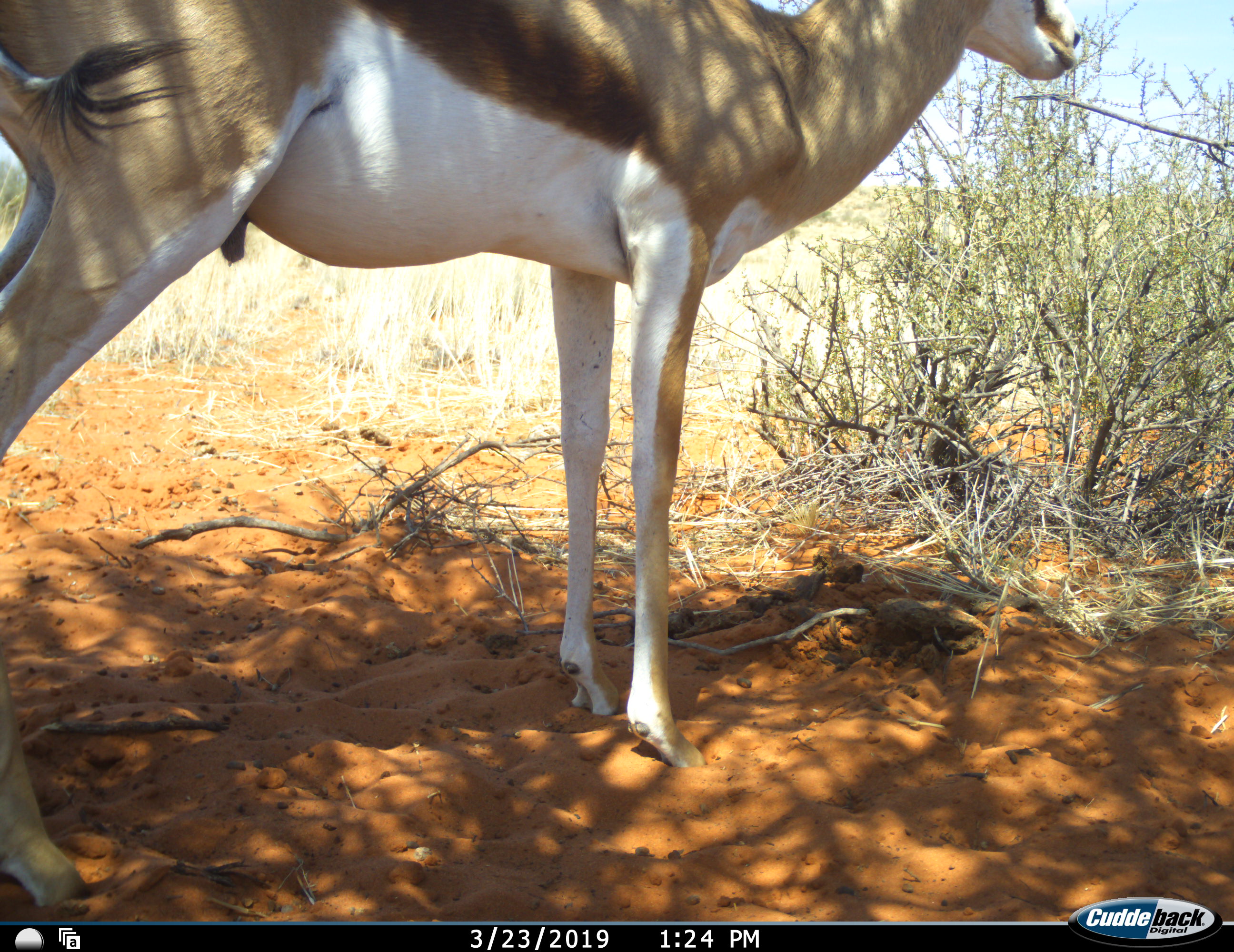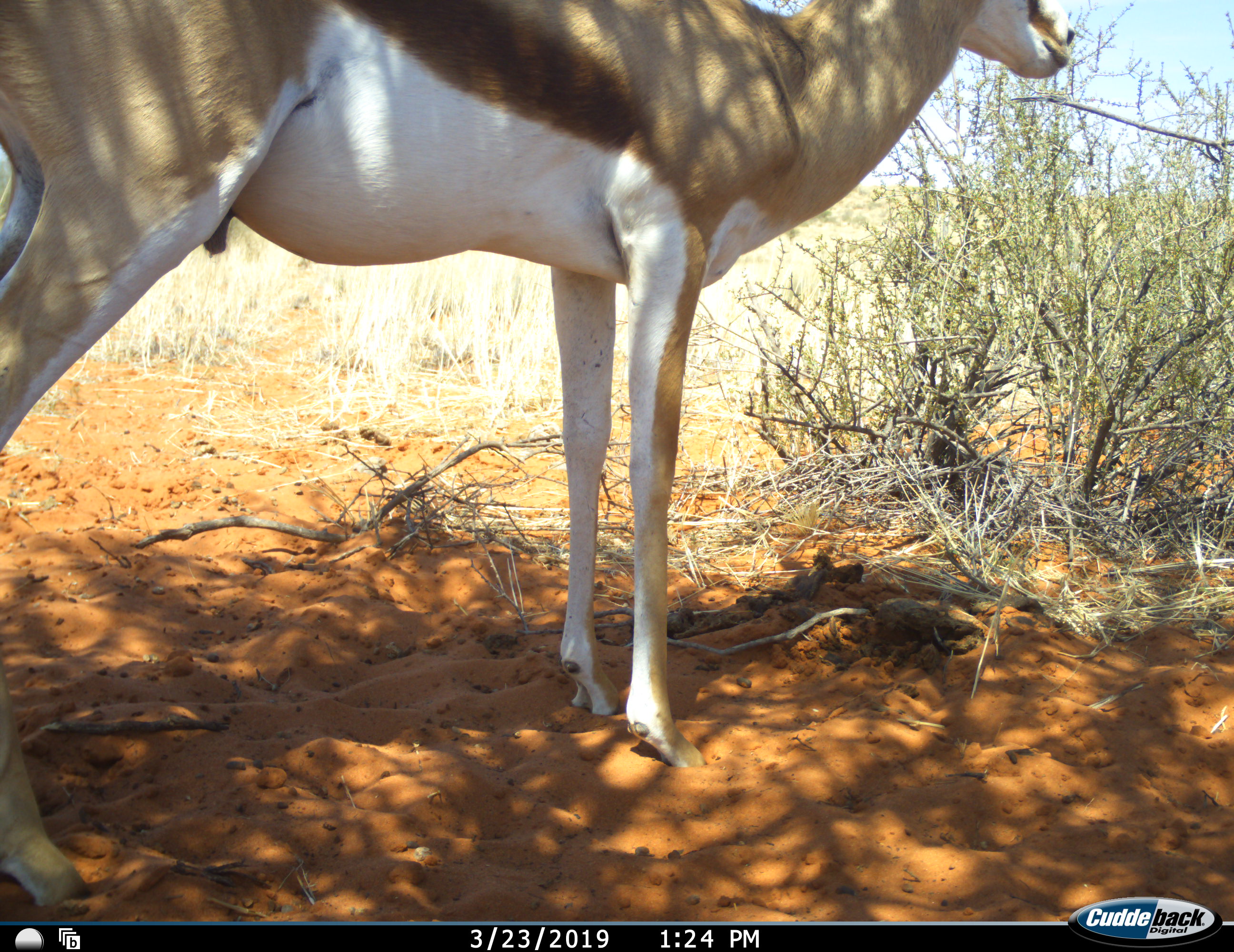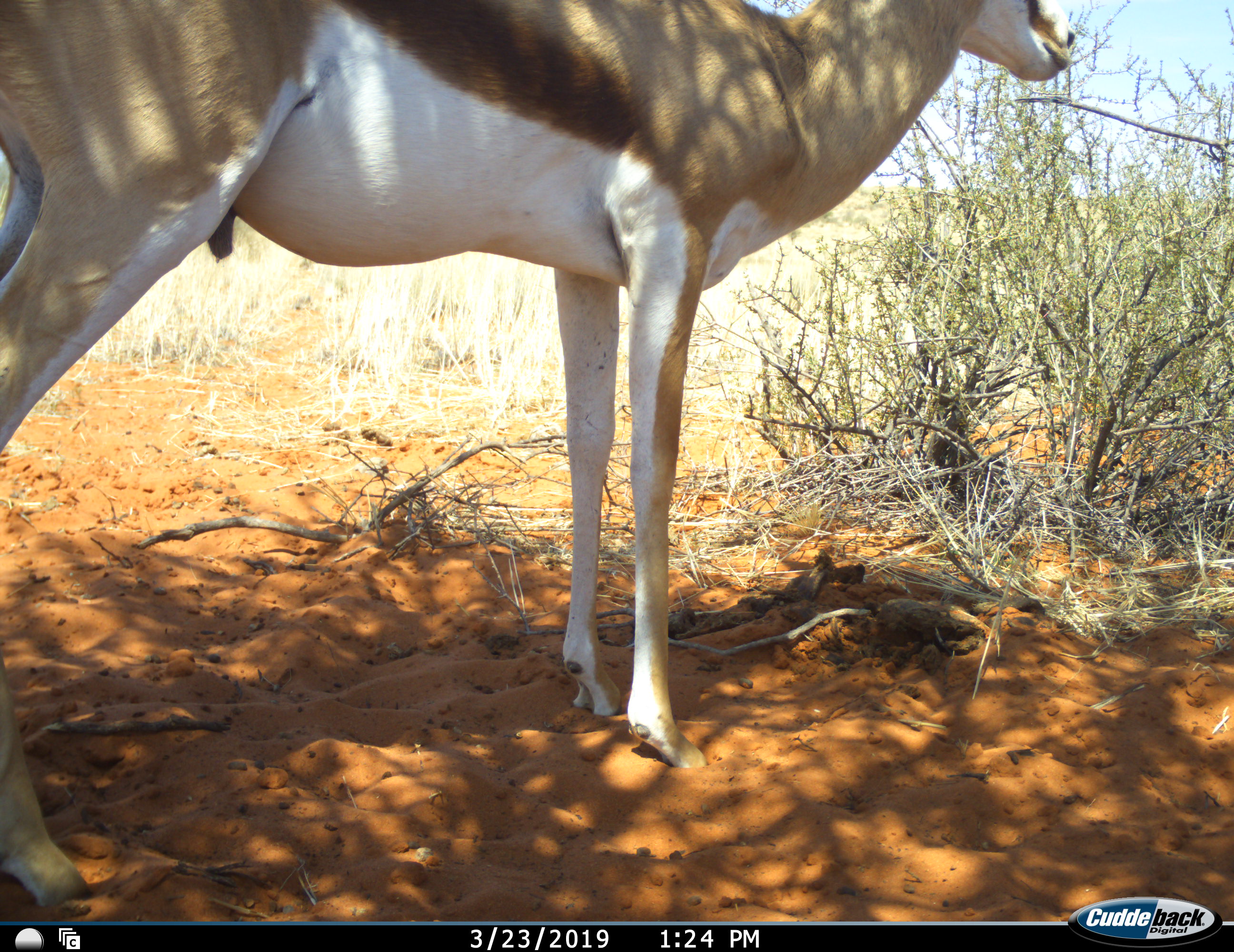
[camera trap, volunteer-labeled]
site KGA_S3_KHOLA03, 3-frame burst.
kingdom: Animalia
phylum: Chordata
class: Mammalia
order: Artiodactyla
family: Bovidae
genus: Antidorcas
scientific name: Antidorcas marsupialis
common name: springbok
Springbok (Antidorcas marsupialis), count 1. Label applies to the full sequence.